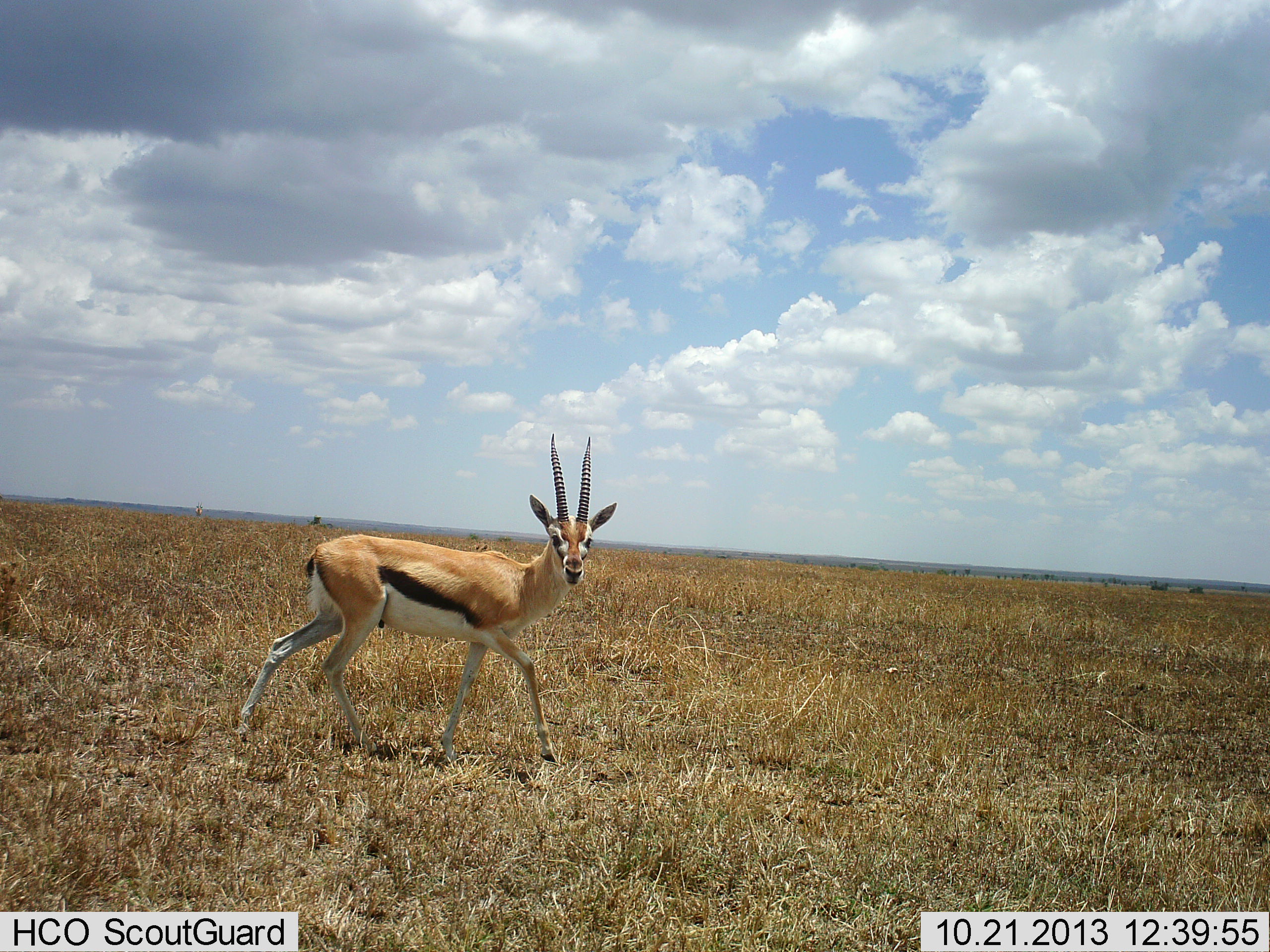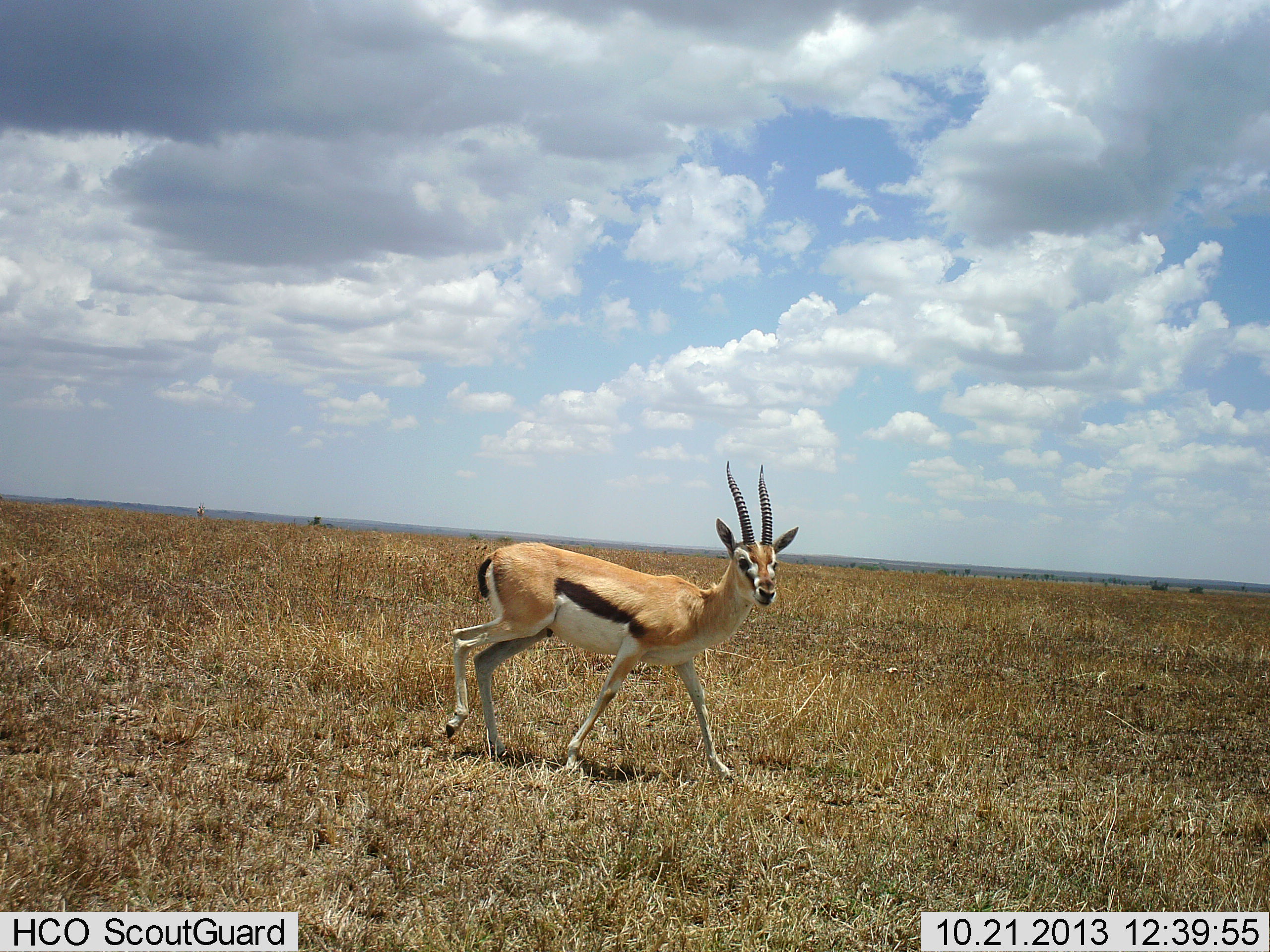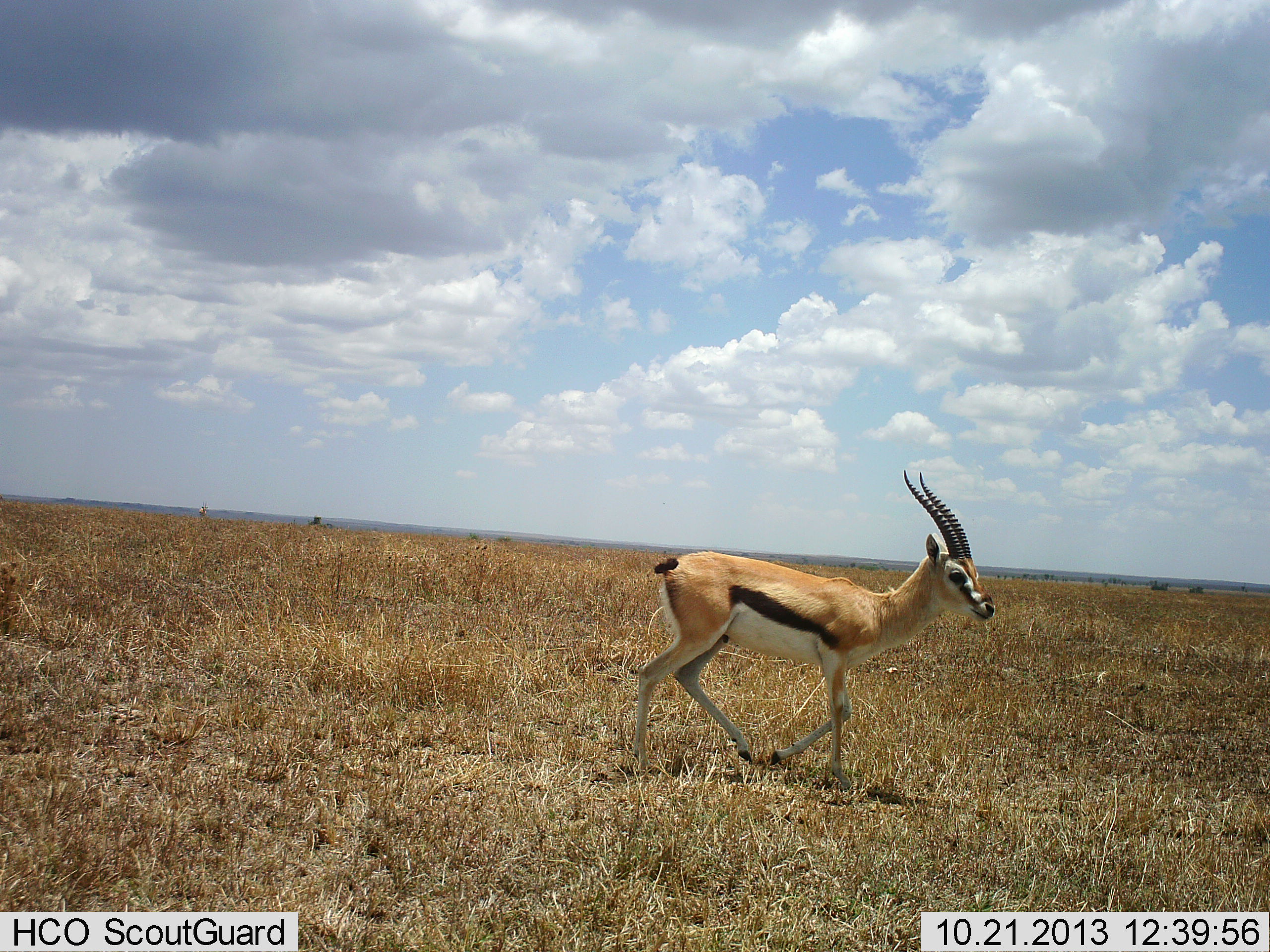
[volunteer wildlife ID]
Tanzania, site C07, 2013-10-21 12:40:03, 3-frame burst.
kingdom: Animalia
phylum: Chordata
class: Mammalia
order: Artiodactyla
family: Bovidae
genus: Eudorcas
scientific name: Eudorcas thomsonii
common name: thomson's gazelle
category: gazellethomsons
Gazellethomsons (thomson's gazelle) (Eudorcas thomsonii), count 1. Behavior (volunteer vote fractions): standing 9%, resting 0%, moving 91%, interacting 0%. Young present (vote fraction): 0%. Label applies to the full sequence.